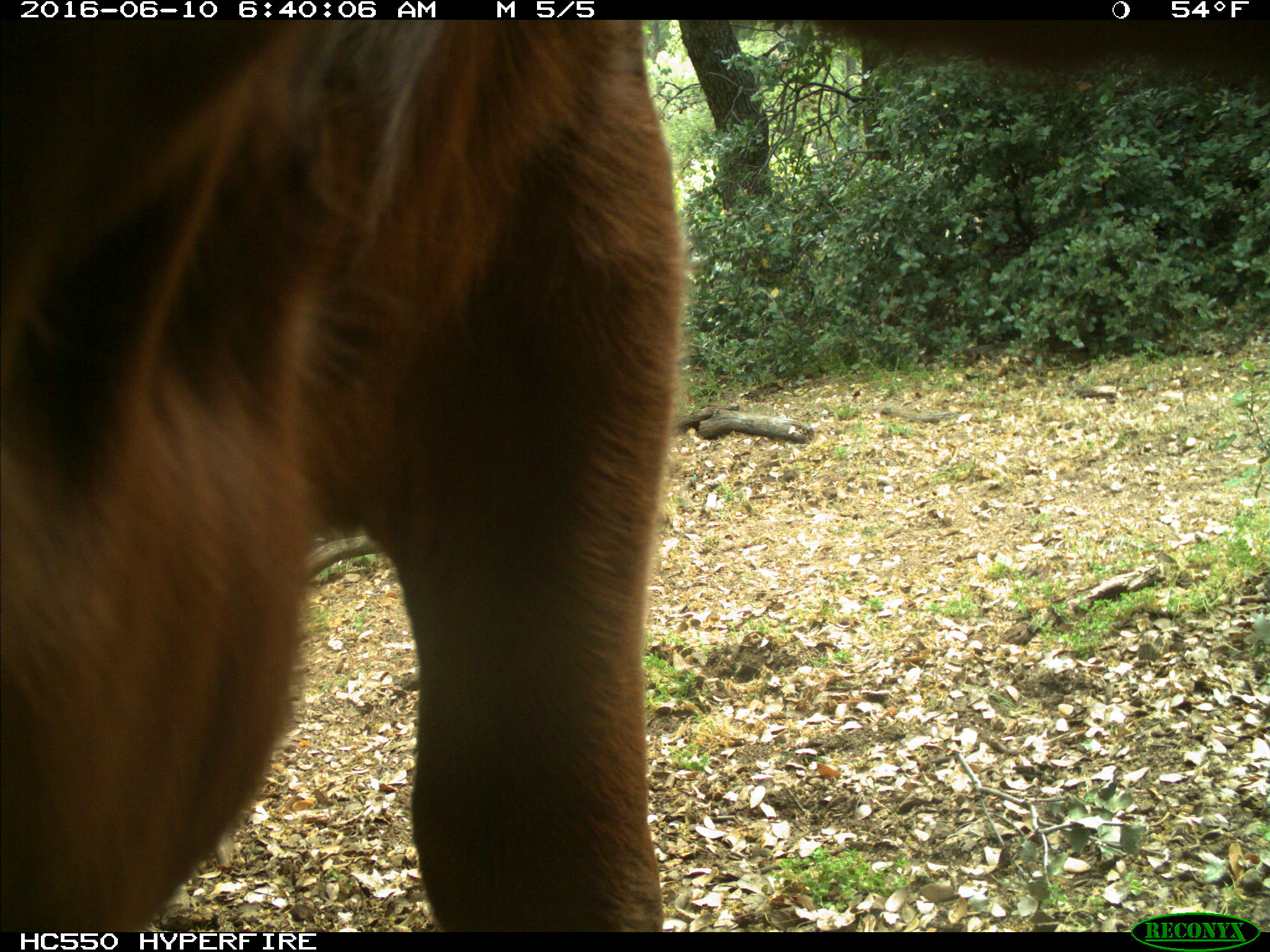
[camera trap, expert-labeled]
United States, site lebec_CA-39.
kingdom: Animalia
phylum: Chordata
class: Mammalia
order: Artiodactyla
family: Bovidae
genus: Bos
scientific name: Bos taurus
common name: domestic cow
Bos taurus (domestic cow).